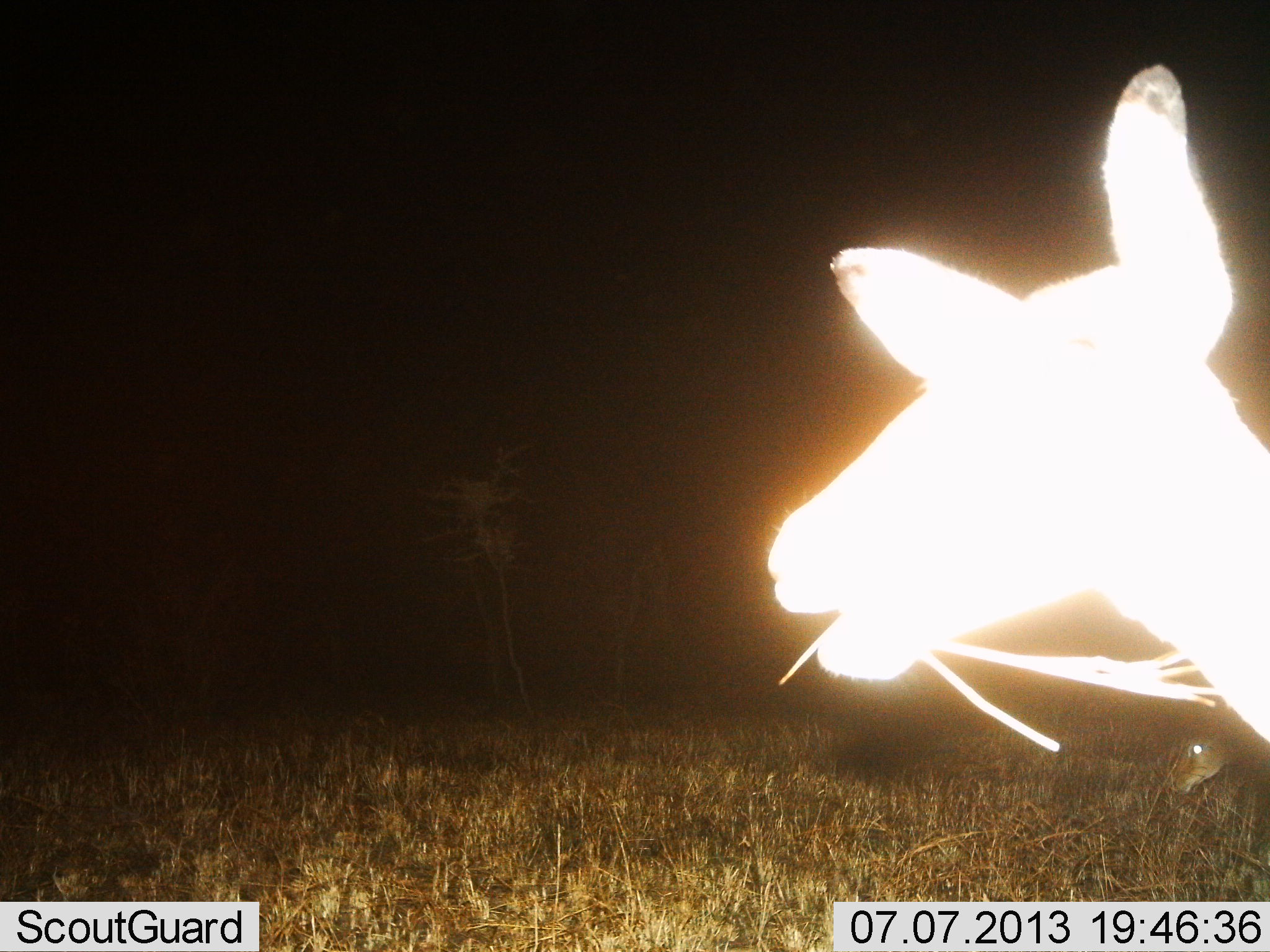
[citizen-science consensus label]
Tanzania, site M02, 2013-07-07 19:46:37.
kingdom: Animalia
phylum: Chordata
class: Mammalia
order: Artiodactyla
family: Bovidae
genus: Aepyceros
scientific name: Aepyceros melampus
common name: impala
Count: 1.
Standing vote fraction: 25%.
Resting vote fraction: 0%.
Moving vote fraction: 0%.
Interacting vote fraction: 0%.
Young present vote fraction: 0%.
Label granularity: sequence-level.